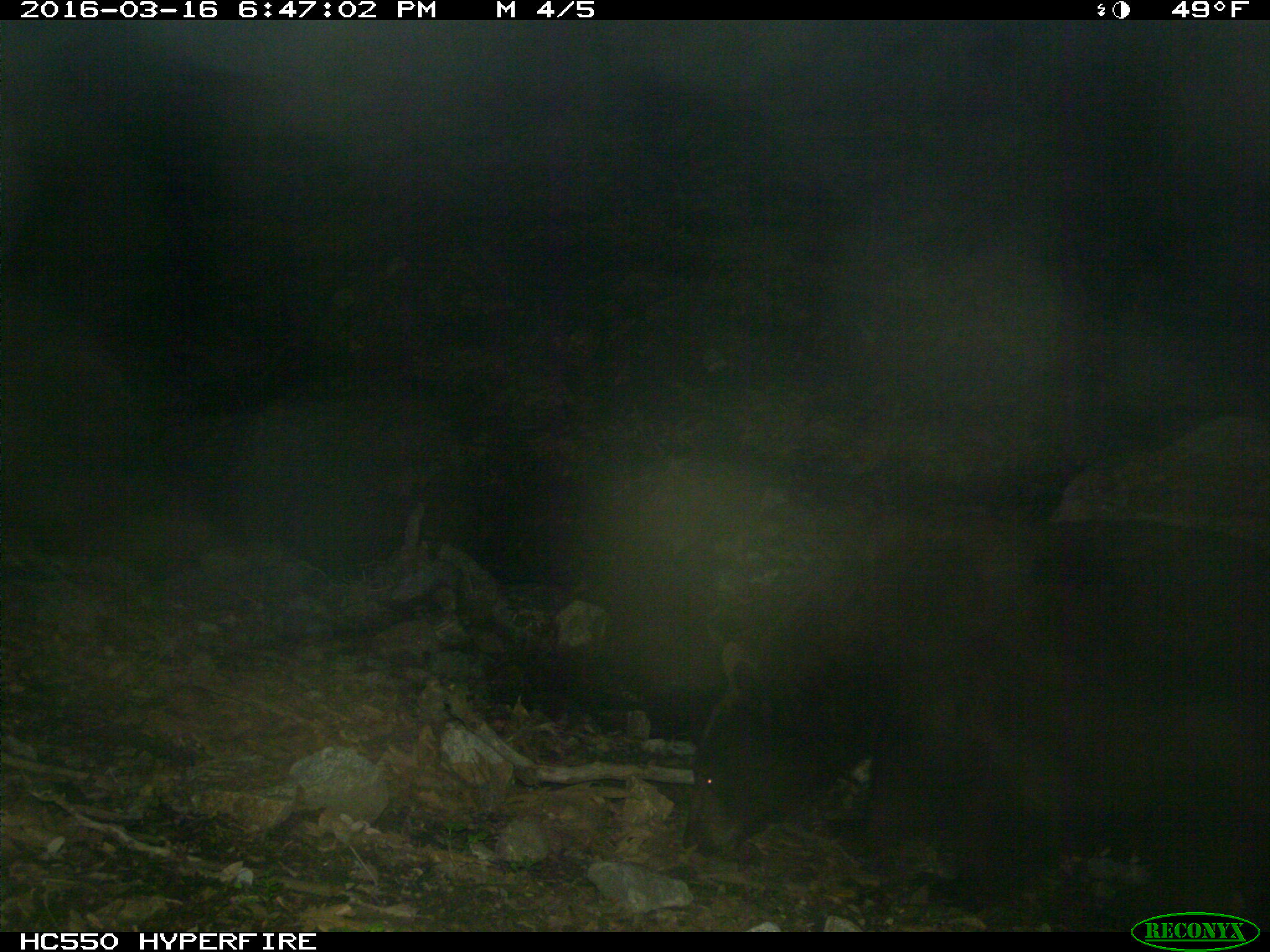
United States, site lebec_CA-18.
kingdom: Animalia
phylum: Chordata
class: Mammalia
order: Carnivora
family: Ursidae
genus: Ursus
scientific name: Ursus americanus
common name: american black bear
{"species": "Ursus americanus (american black bear)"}